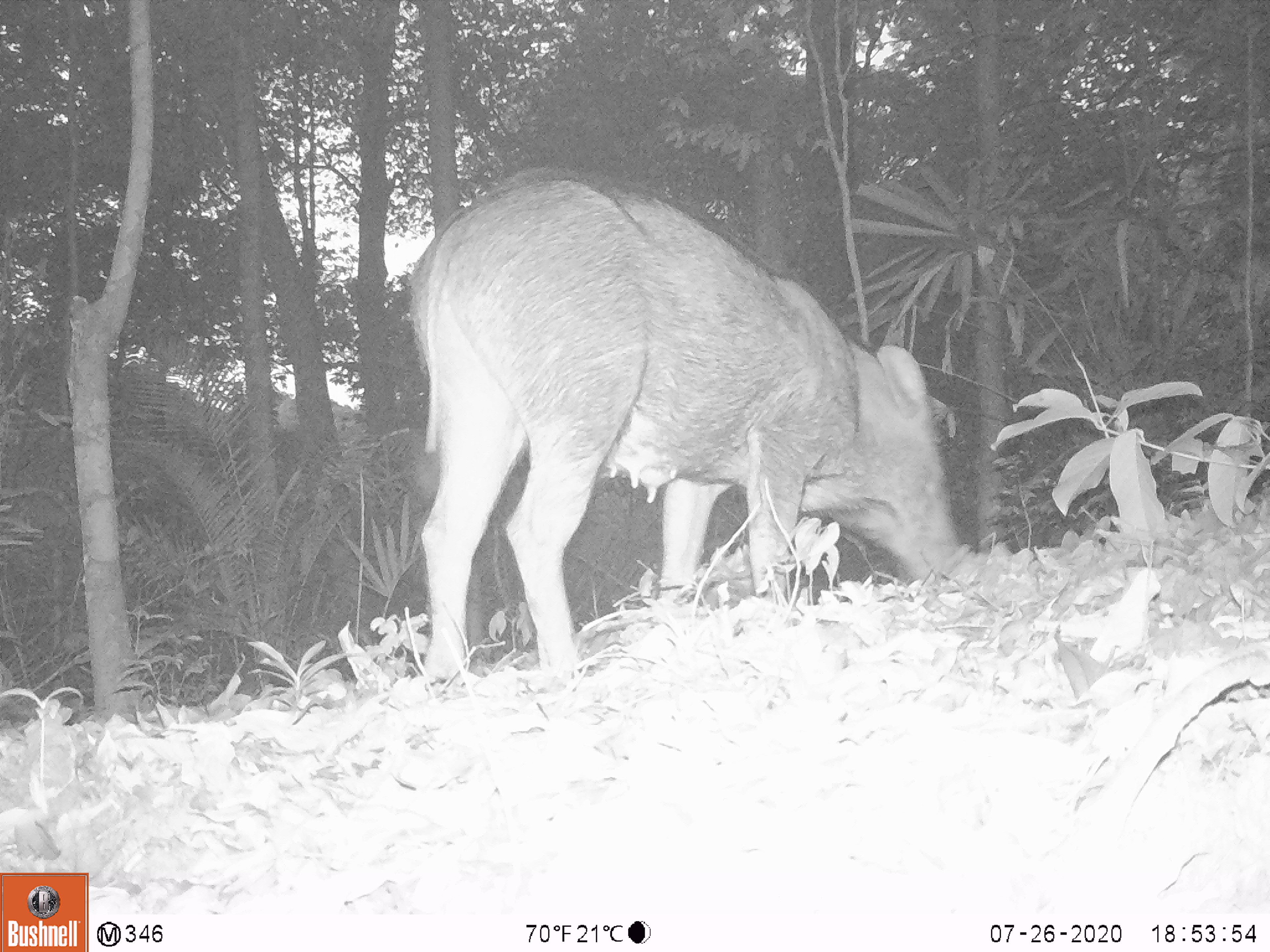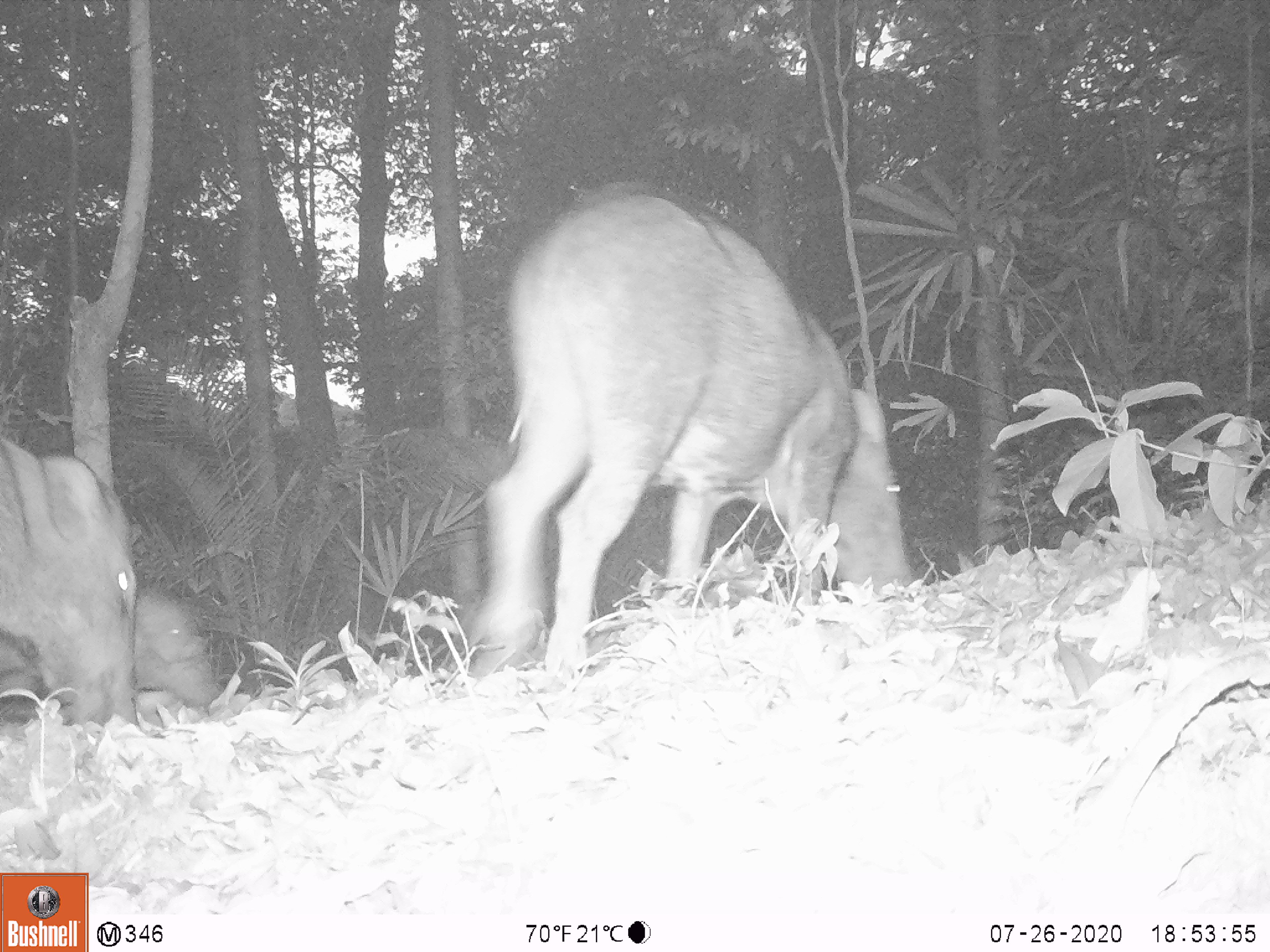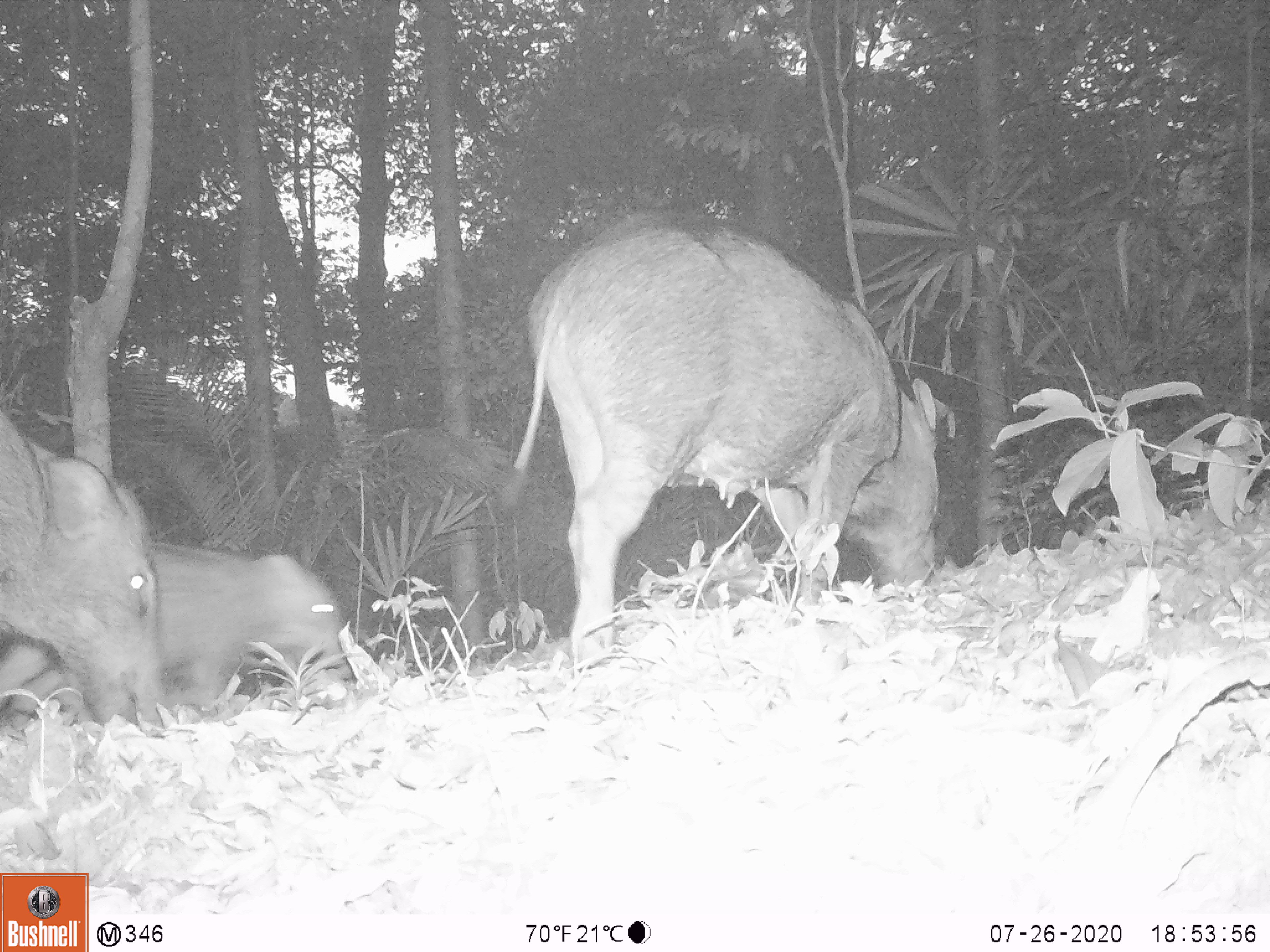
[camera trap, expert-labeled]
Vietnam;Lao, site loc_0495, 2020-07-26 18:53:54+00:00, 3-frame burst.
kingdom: Animalia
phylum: Chordata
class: Mammalia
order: Artiodactyla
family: Suidae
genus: Sus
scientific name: Sus scrofa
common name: eurasian wild pig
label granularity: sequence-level